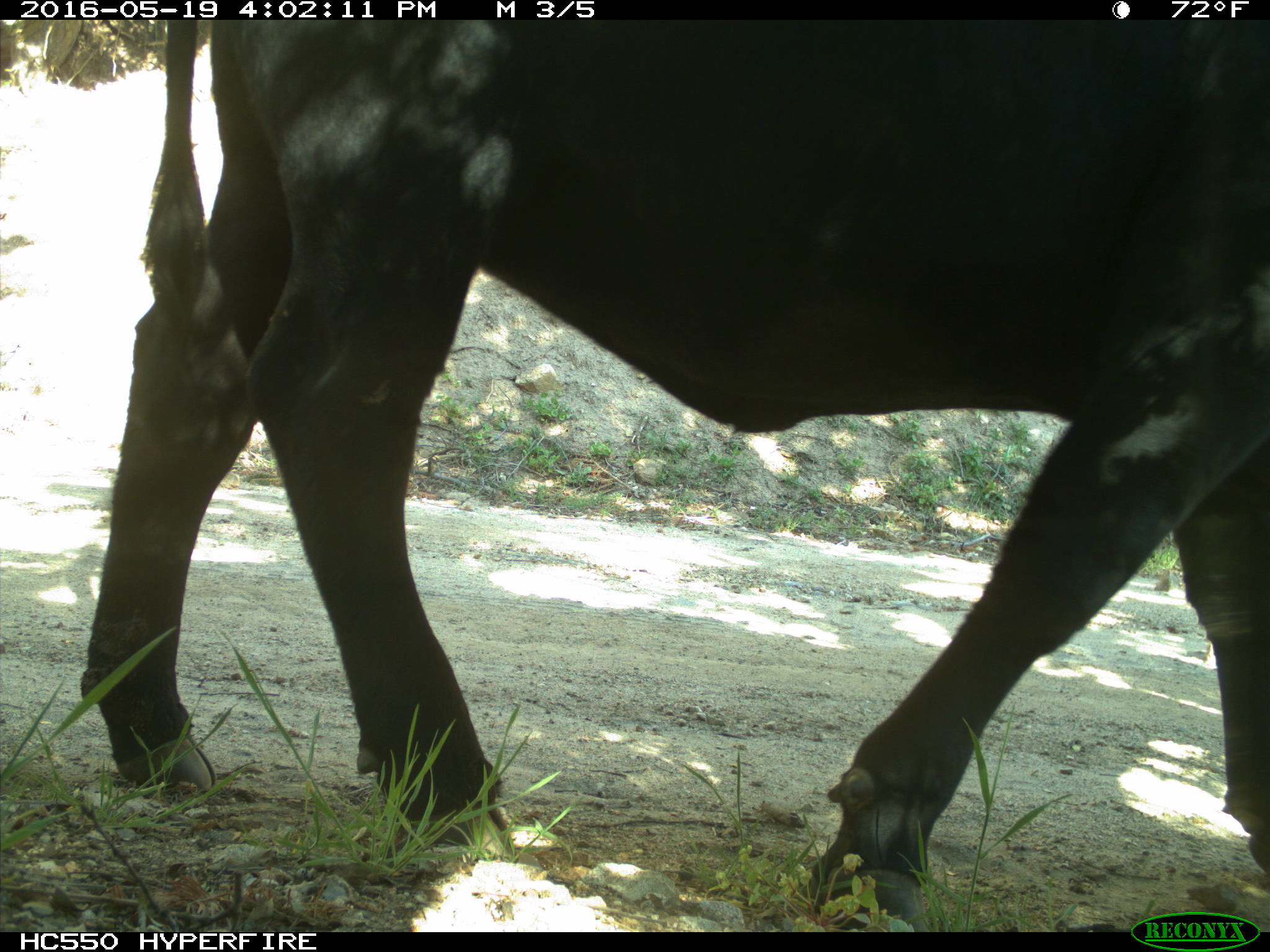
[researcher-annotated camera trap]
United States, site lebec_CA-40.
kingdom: Animalia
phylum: Chordata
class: Mammalia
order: Artiodactyla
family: Bovidae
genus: Bos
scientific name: Bos taurus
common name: domestic cow